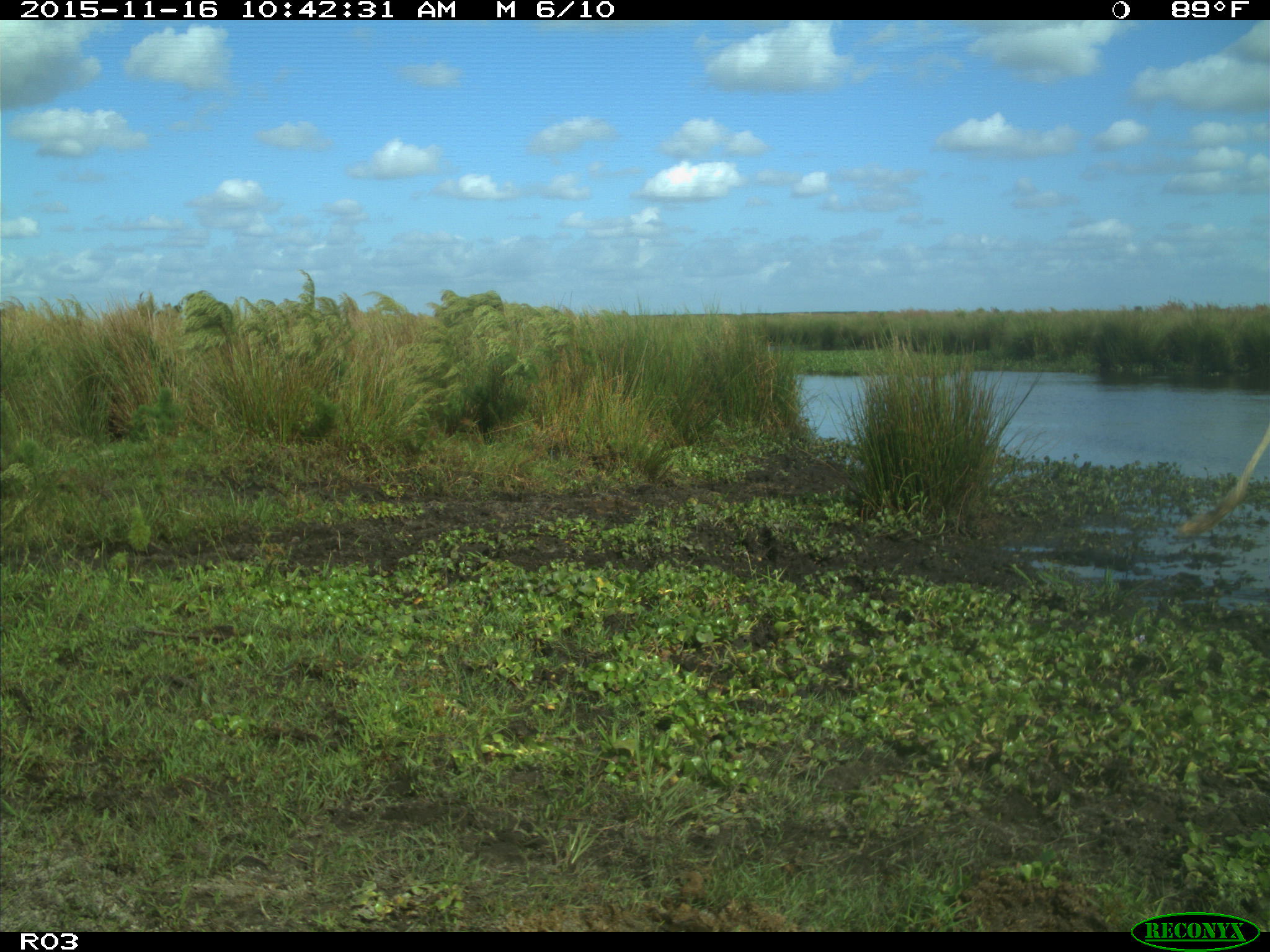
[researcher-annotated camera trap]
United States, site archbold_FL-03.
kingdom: Animalia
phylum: Chordata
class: Mammalia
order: Artiodactyla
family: Bovidae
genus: Bos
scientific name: Bos taurus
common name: domestic cow